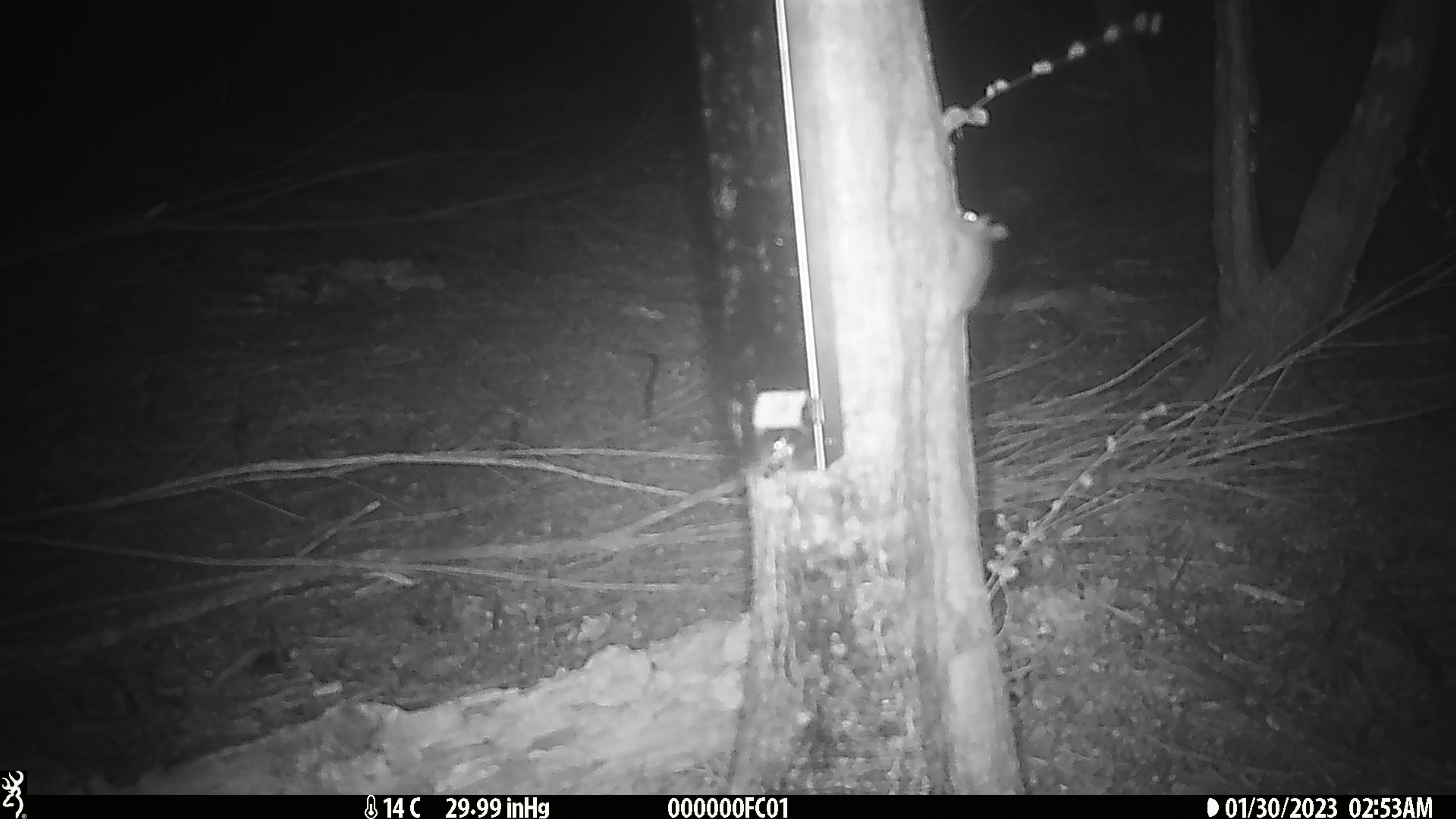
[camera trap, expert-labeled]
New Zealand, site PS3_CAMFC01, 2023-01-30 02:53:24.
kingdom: Animalia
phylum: Chordata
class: Mammalia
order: Rodentia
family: Muridae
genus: Mus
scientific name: Mus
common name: mouse